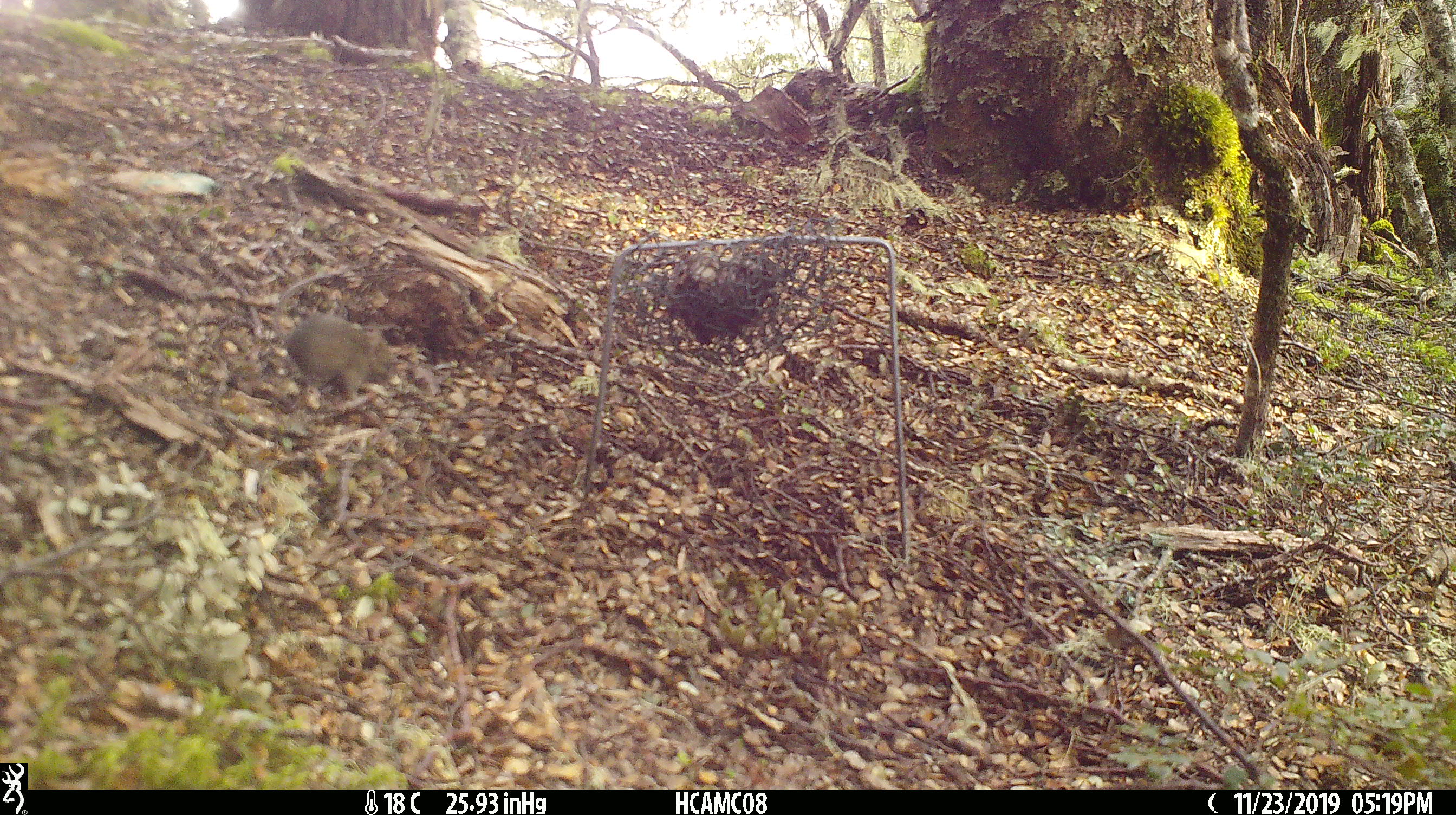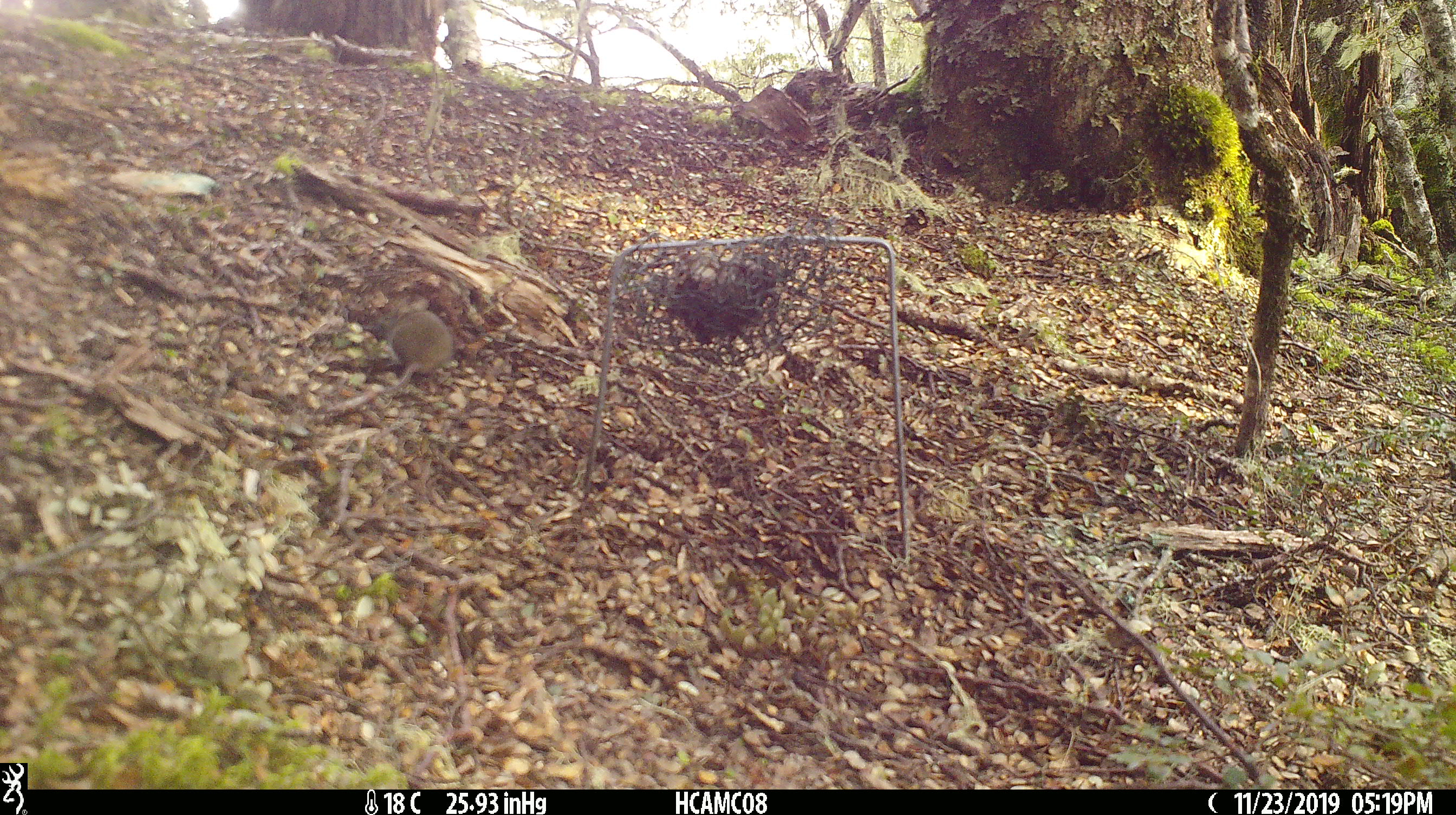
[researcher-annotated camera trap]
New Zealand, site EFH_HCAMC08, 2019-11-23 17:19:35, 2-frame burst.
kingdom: Animalia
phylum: Chordata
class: Mammalia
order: Rodentia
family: Muridae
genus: Mus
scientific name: Mus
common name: mouse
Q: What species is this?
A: Mouse (Mus).